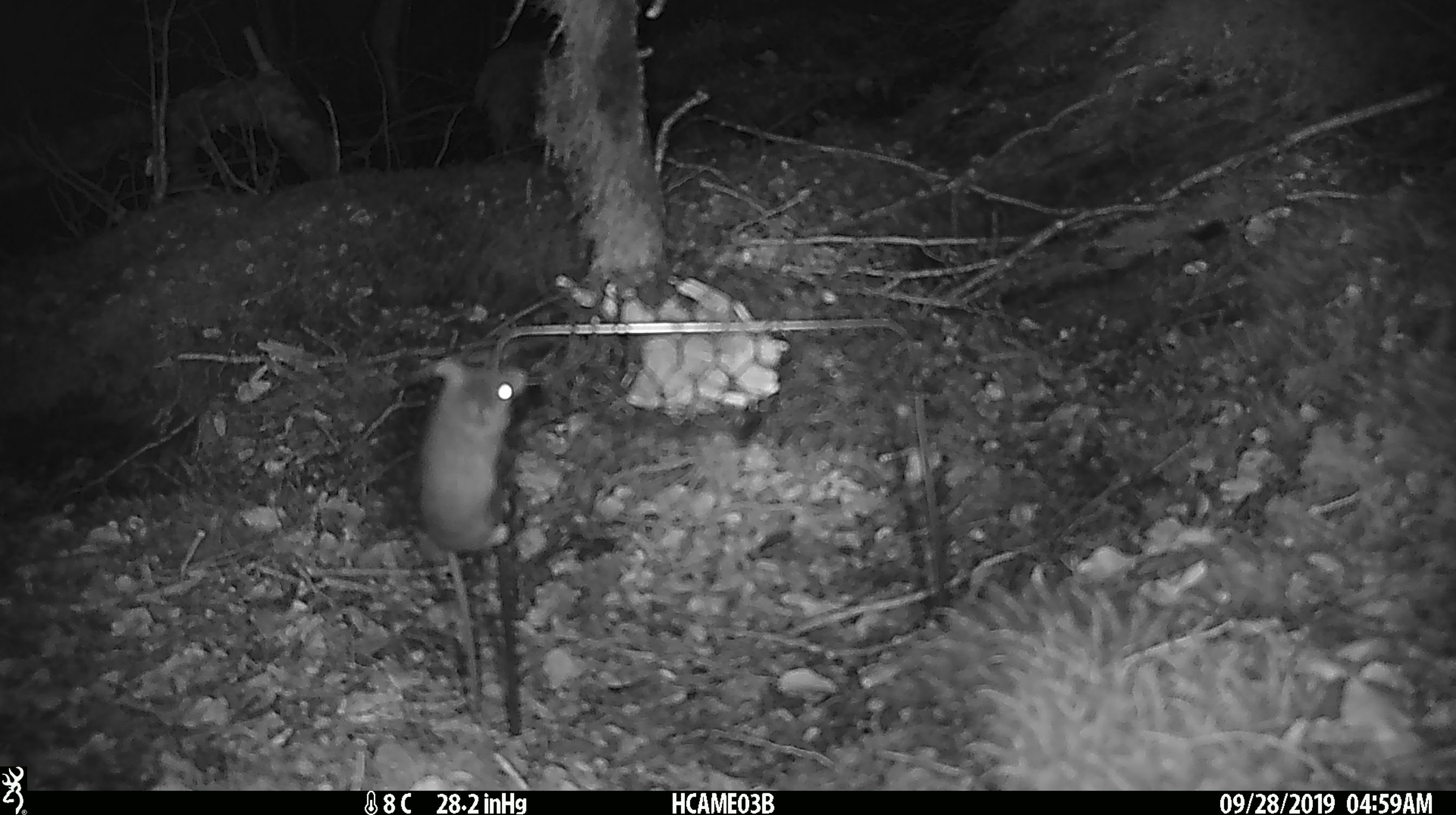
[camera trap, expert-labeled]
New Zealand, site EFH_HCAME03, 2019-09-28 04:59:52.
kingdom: Animalia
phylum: Chordata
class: Mammalia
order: Rodentia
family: Muridae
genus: Mus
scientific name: Mus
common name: mouse